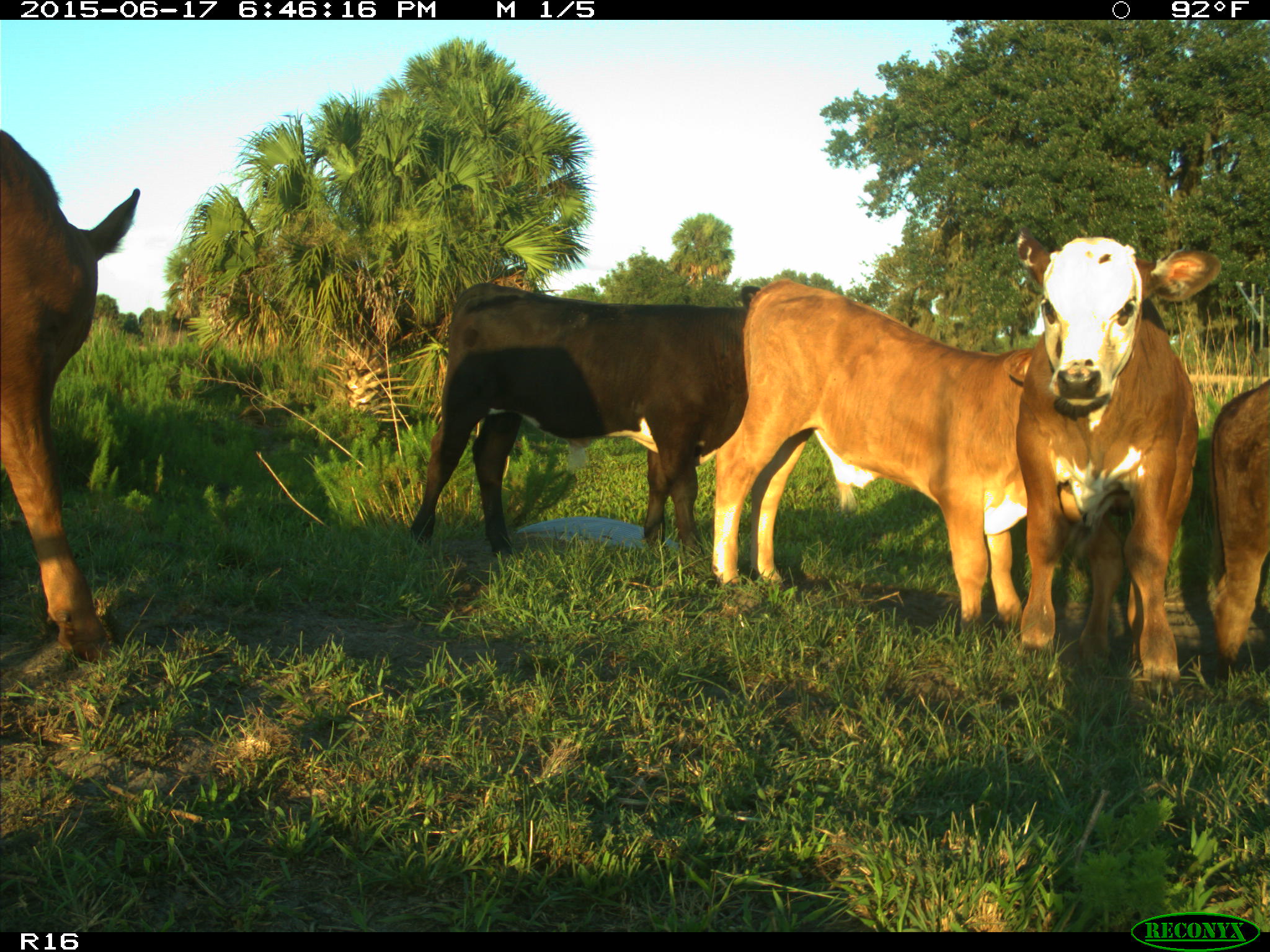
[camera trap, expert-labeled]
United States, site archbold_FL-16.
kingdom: Animalia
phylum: Chordata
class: Mammalia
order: Artiodactyla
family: Bovidae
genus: Bos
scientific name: Bos taurus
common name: domestic cow